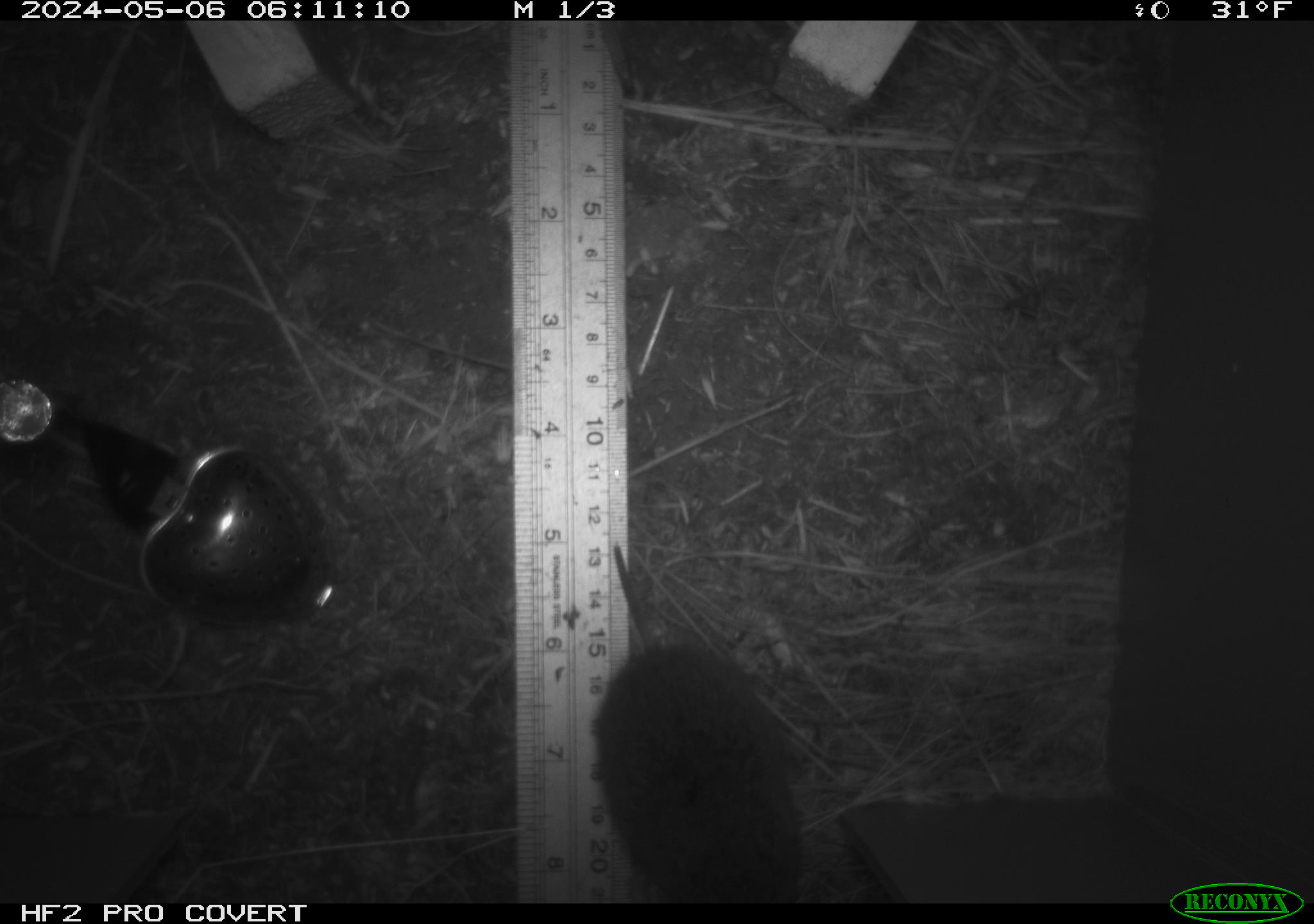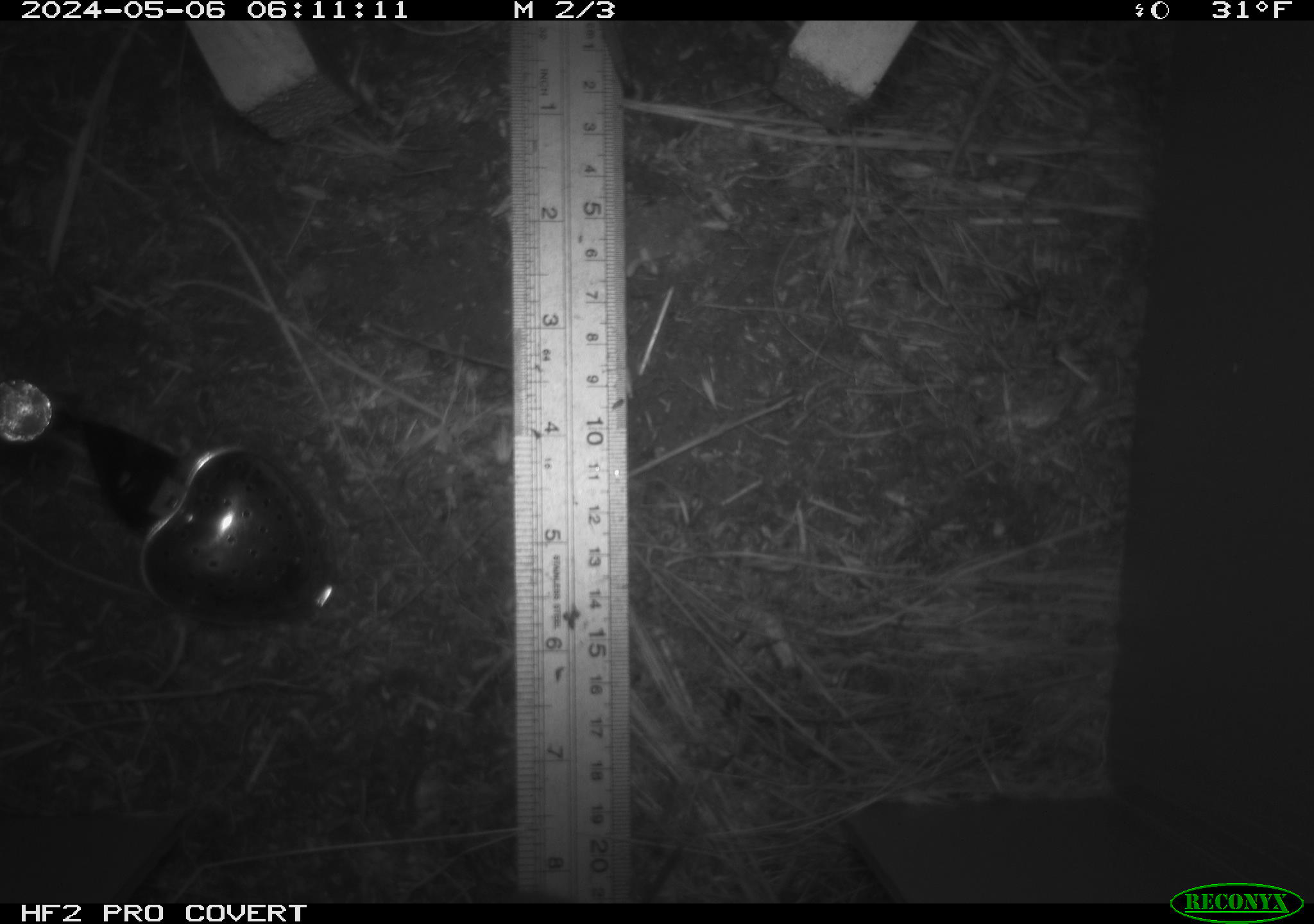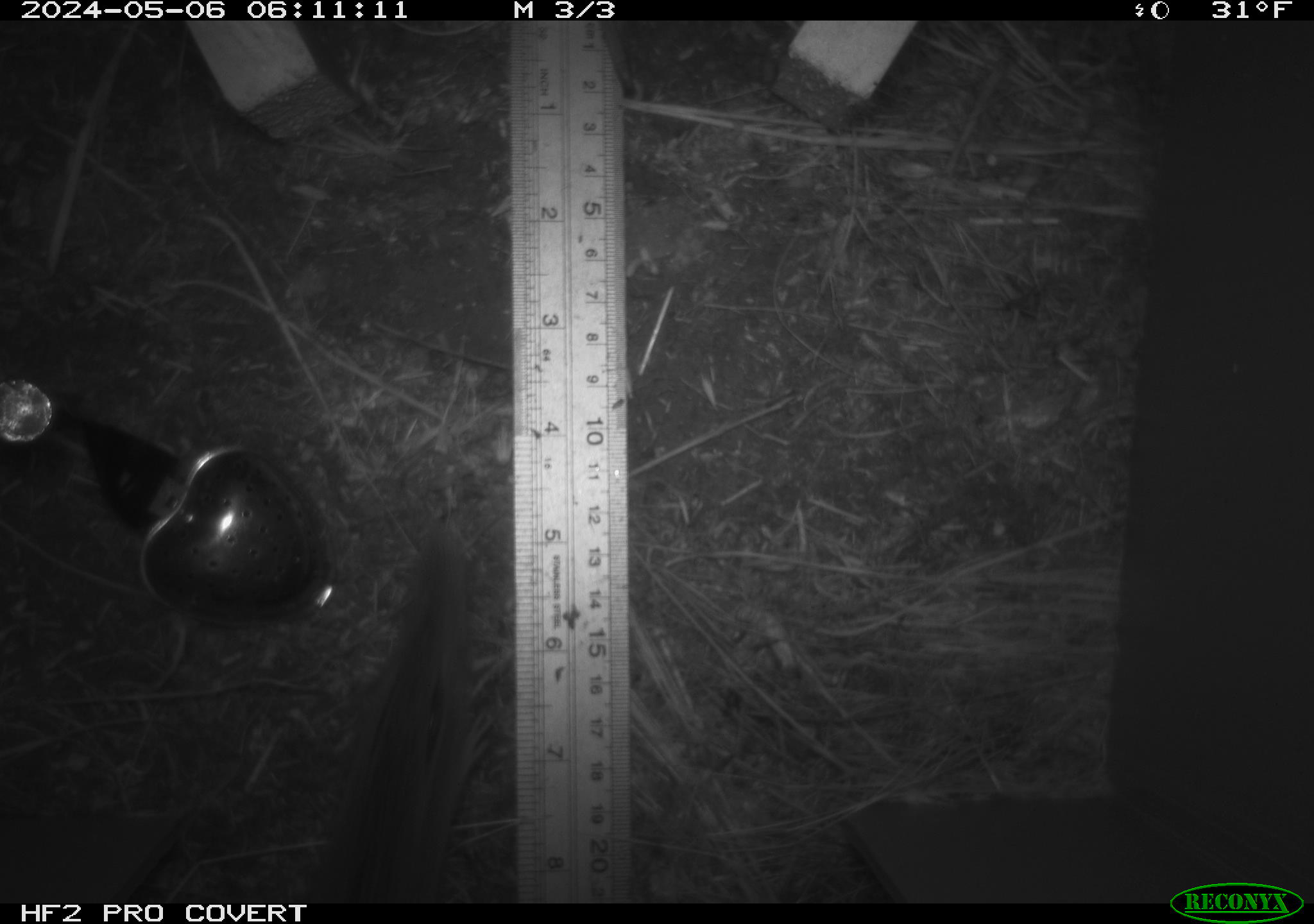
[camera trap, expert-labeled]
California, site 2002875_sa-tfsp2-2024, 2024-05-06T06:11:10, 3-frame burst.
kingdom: Animalia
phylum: Chordata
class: Mammalia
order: Rodentia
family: Cricetidae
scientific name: Arvicolinae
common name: voles, lemmings, and muskrats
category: arvicolinae subfamily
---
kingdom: Animalia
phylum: Chordata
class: Mammalia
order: Rodentia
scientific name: Rodentia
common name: rodent